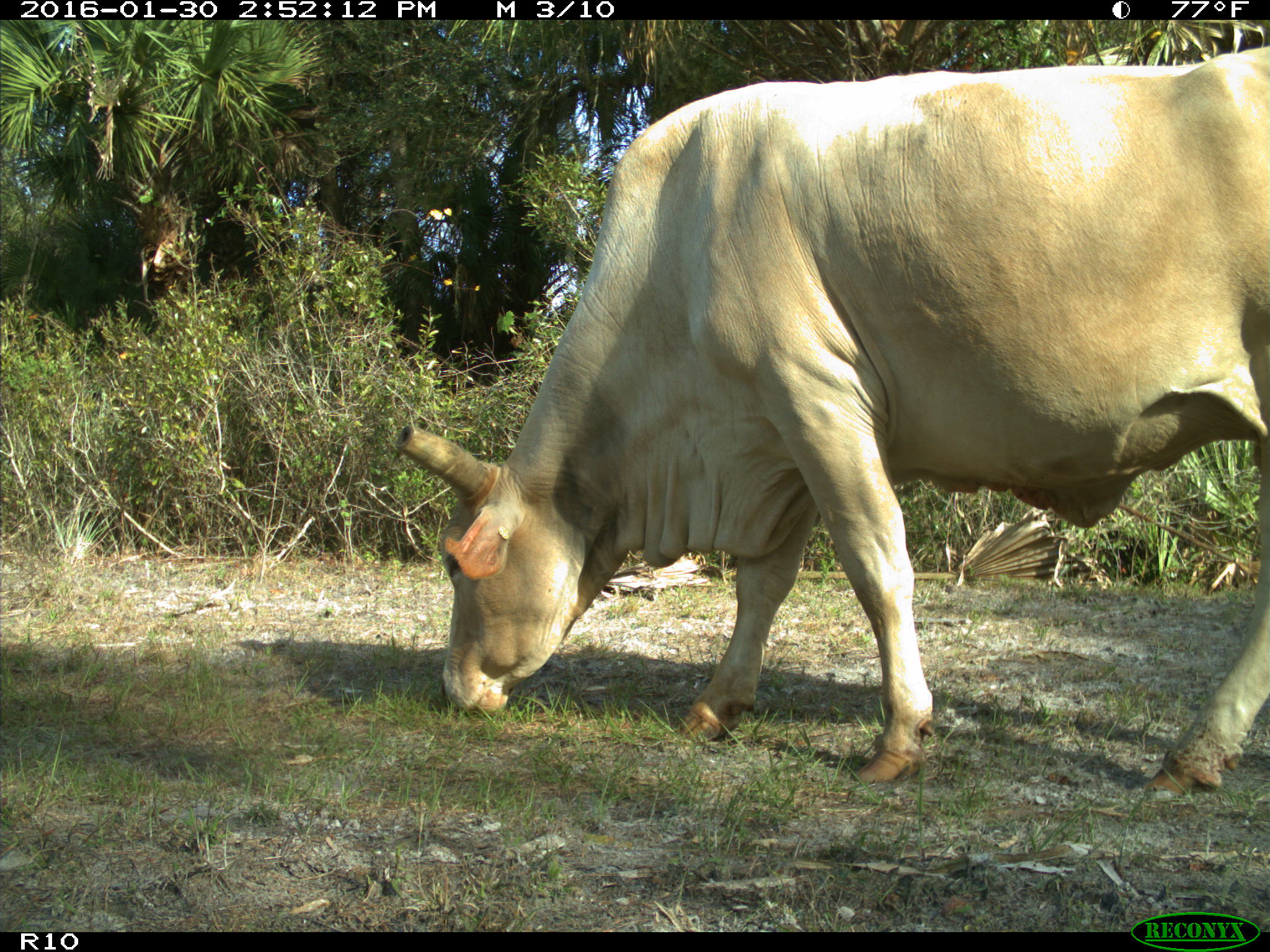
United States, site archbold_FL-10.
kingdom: Animalia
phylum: Chordata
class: Mammalia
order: Artiodactyla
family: Bovidae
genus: Bos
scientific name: Bos taurus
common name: domestic cow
Bos taurus (domestic cow).